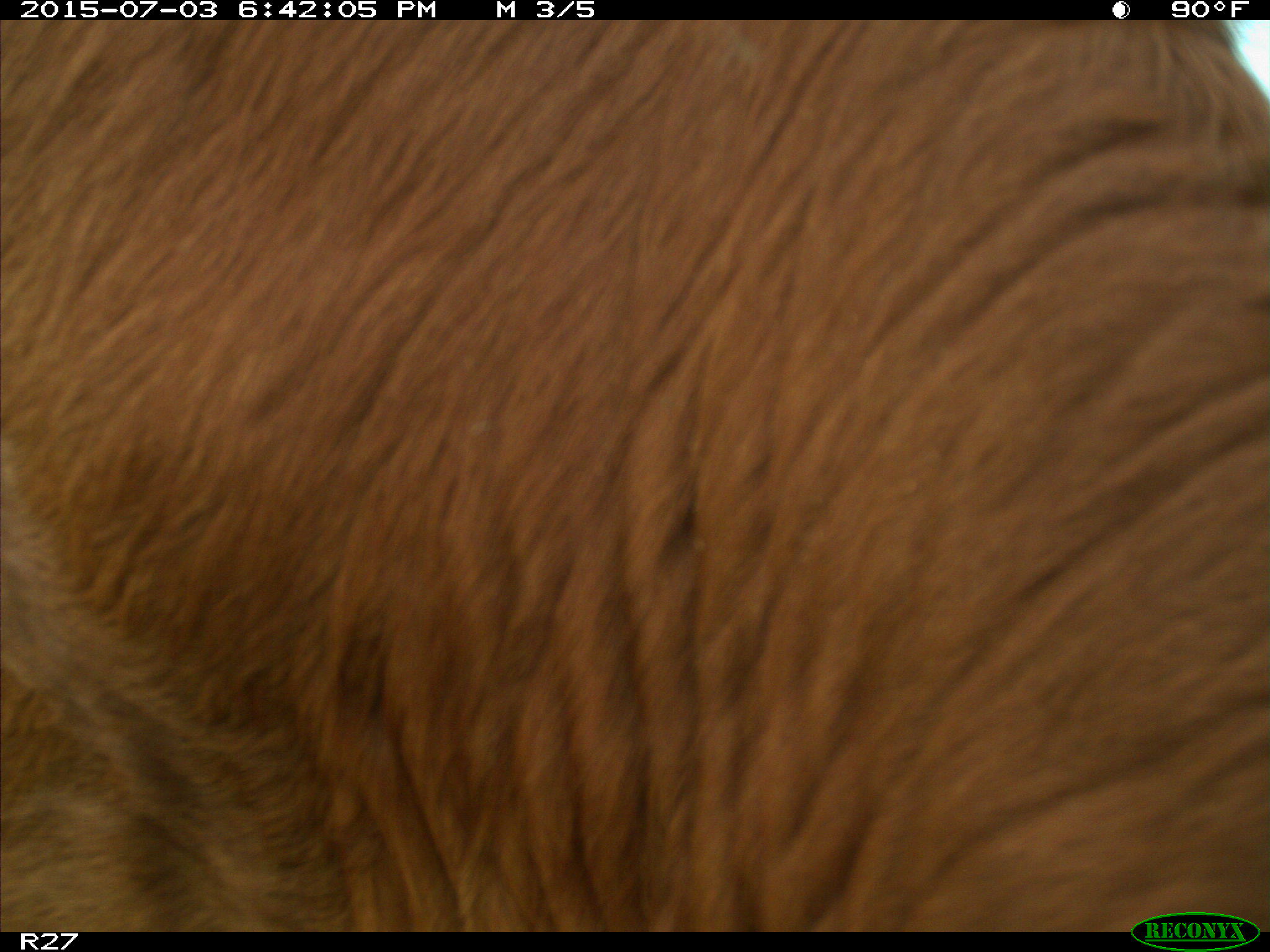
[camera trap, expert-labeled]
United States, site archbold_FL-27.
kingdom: Animalia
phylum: Chordata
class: Mammalia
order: Artiodactyla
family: Bovidae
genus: Bos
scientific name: Bos taurus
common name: domestic cow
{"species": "Bos taurus (domestic cow)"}